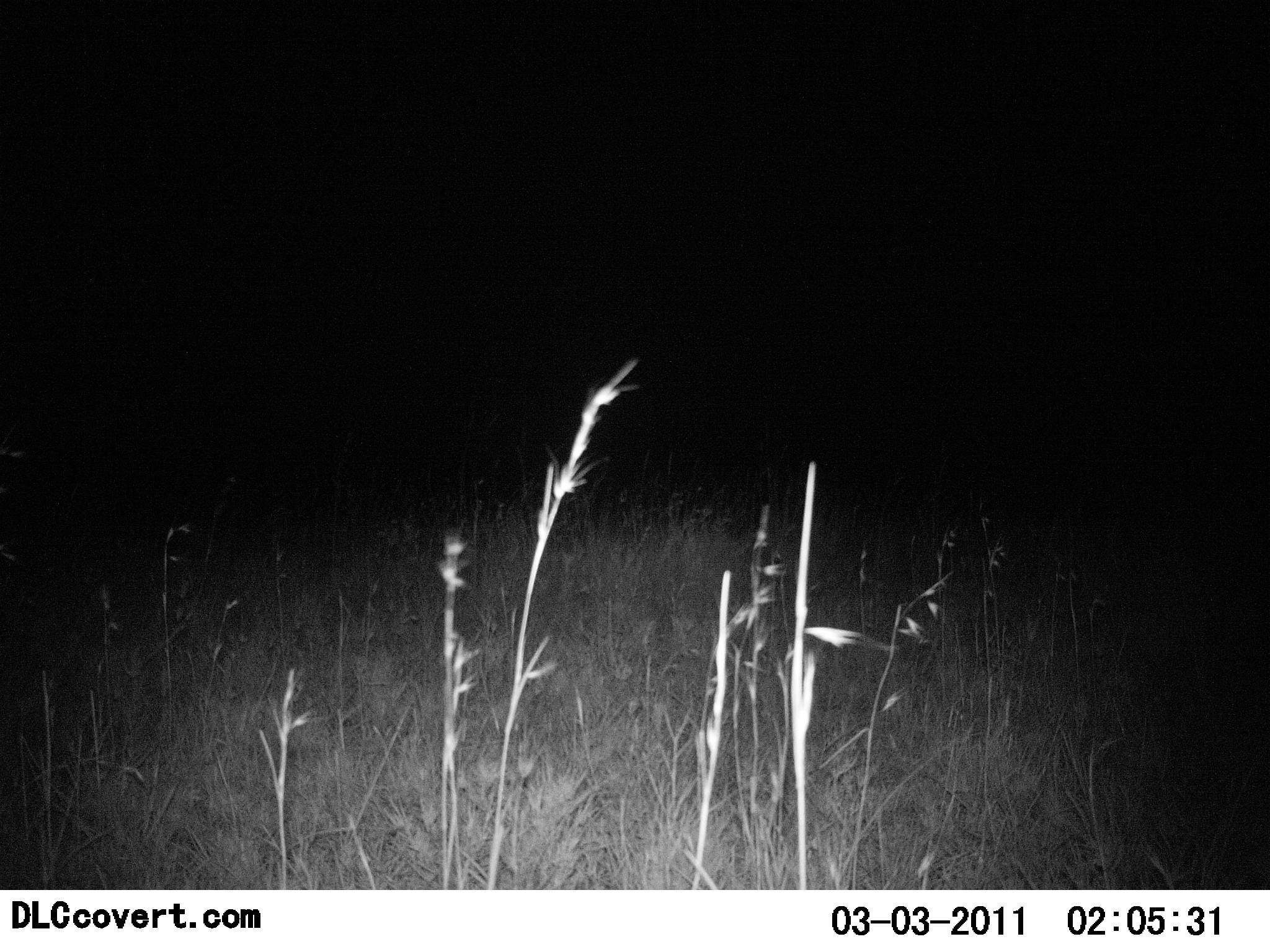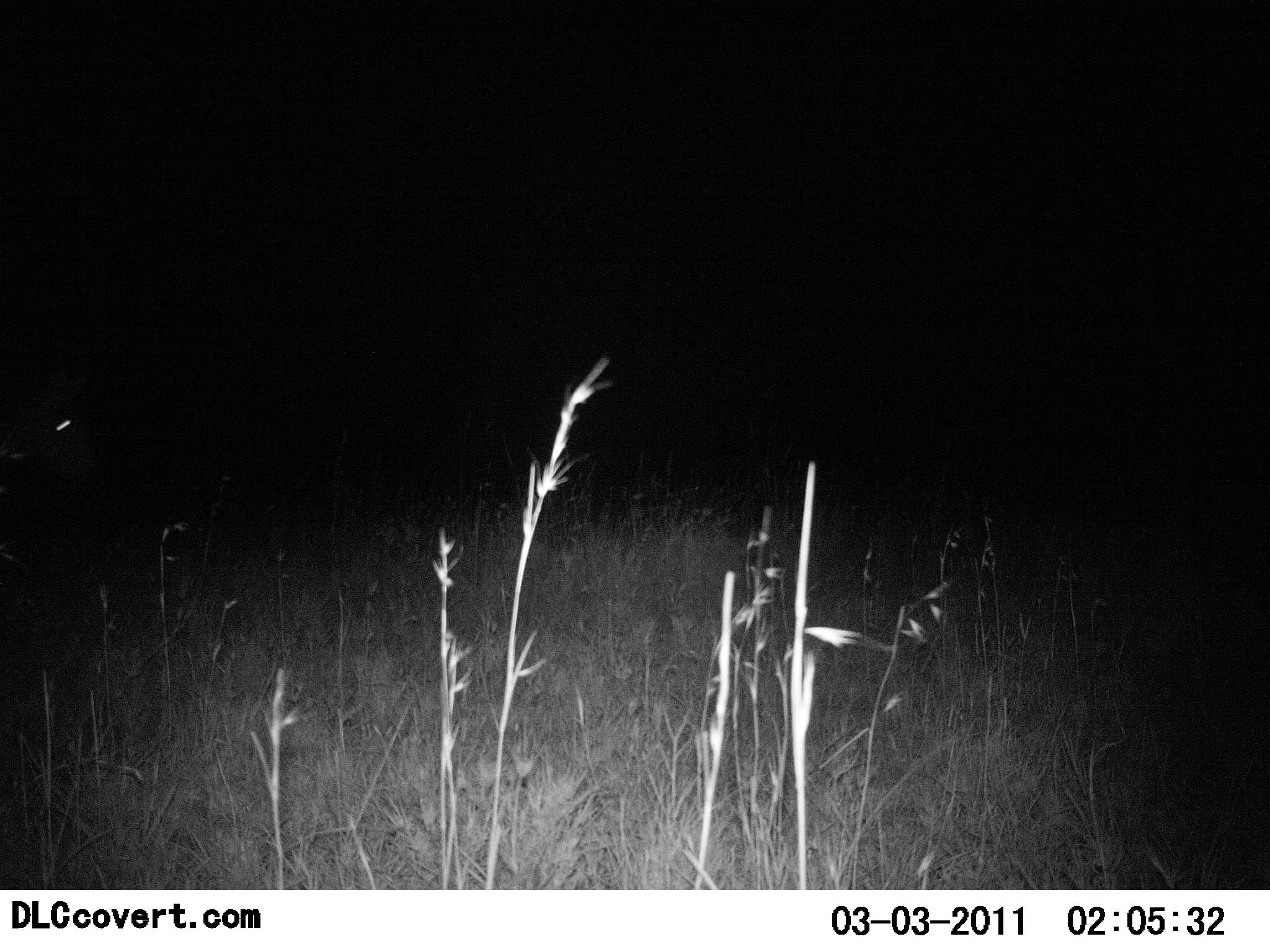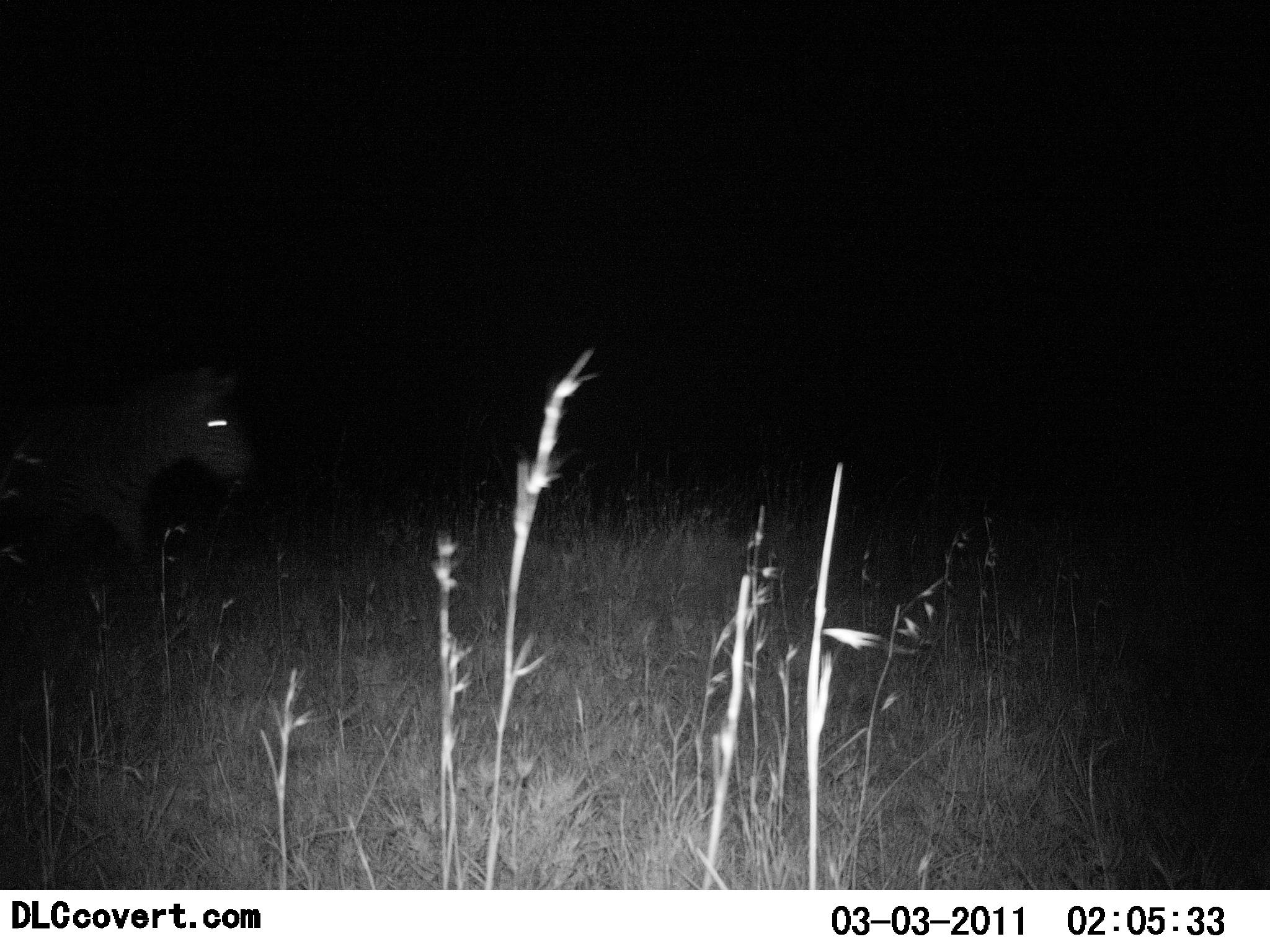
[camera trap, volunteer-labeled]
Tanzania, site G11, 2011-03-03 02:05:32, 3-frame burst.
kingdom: Animalia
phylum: Chordata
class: Mammalia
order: Perissodactyla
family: Equidae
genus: Equus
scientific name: Equus quagga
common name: plains zebra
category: zebra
Zebra (plains zebra) (Equus quagga), count 1. Behavior (volunteer vote fractions): standing 0%, resting 0%, moving 100%, interacting 0%. Young present (vote fraction): 0%. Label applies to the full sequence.